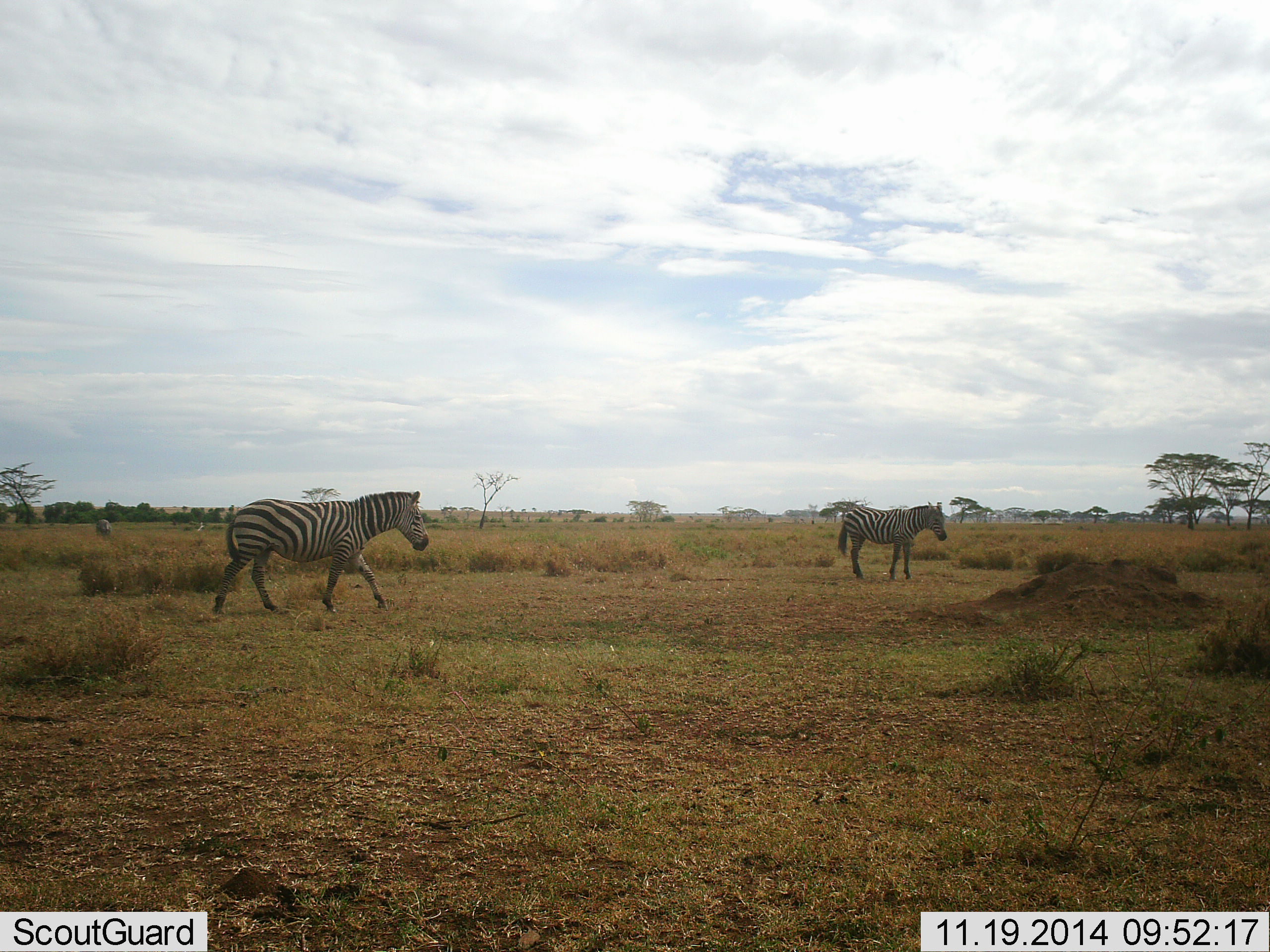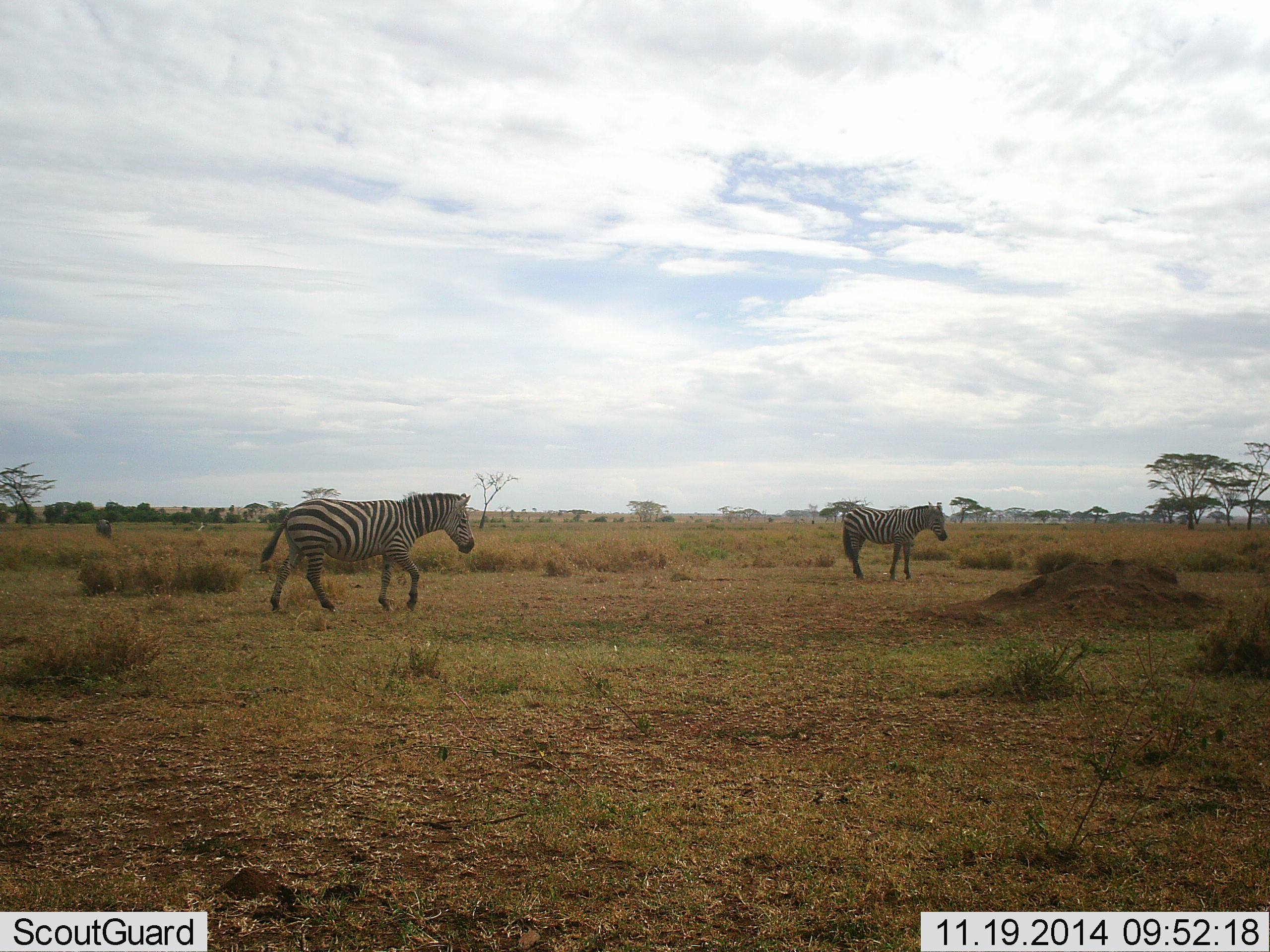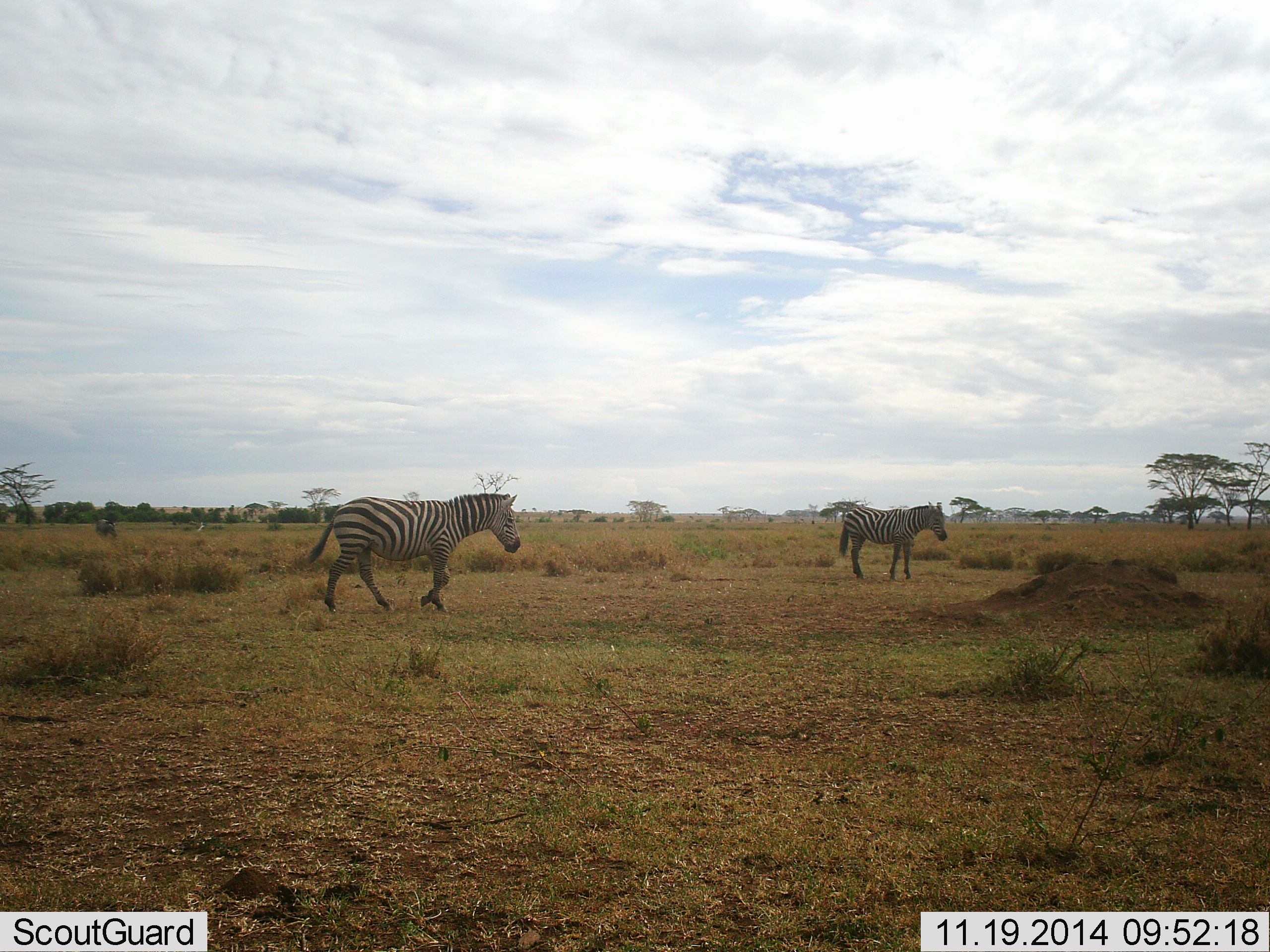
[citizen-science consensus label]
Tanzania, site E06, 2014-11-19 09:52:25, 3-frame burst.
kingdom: Animalia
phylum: Chordata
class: Mammalia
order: Perissodactyla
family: Equidae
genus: Equus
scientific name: Equus quagga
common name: plains zebra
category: zebra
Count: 2.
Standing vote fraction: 80%.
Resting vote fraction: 0%.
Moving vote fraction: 90%.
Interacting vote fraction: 0%.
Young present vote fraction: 0%.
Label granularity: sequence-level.